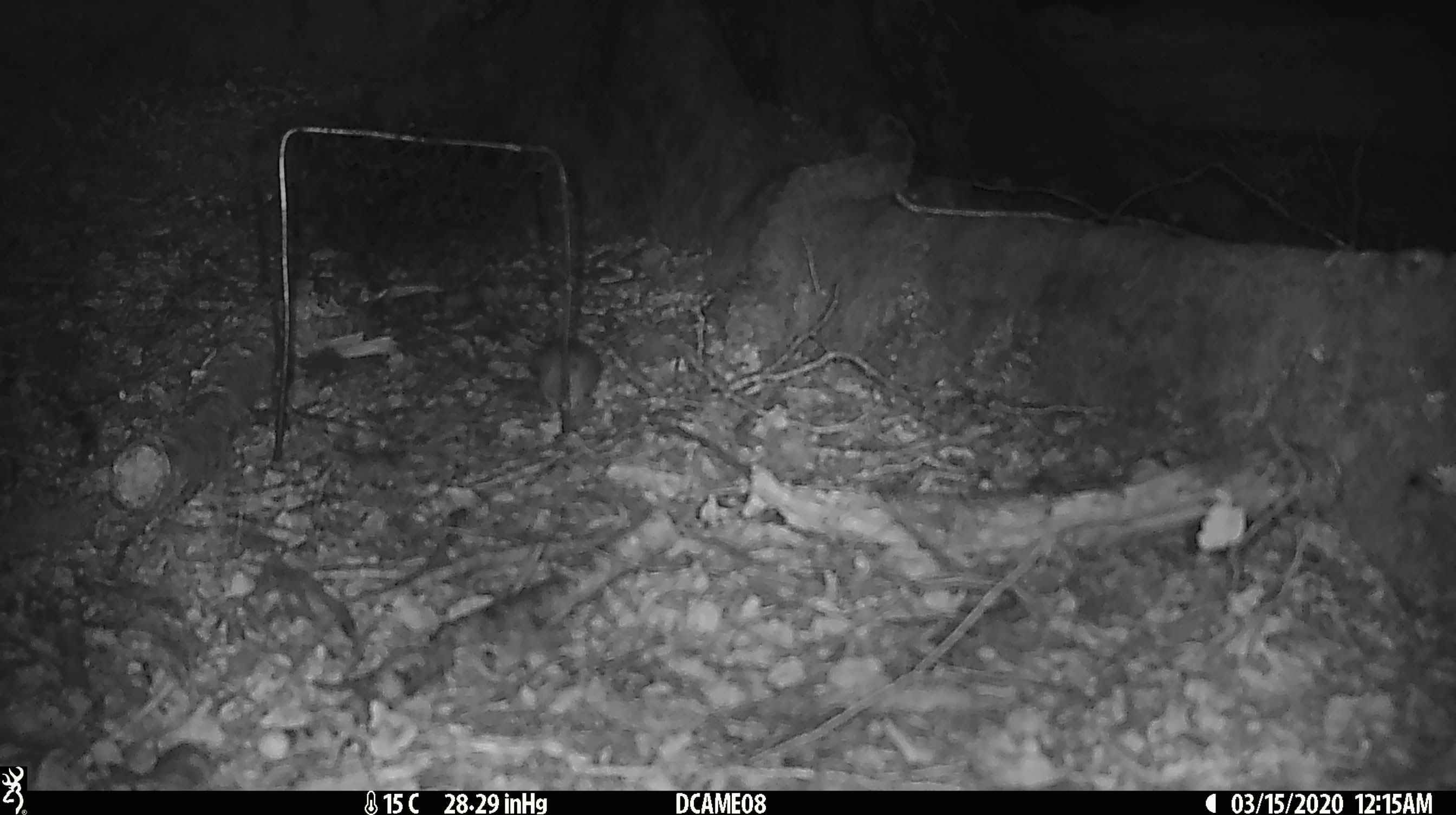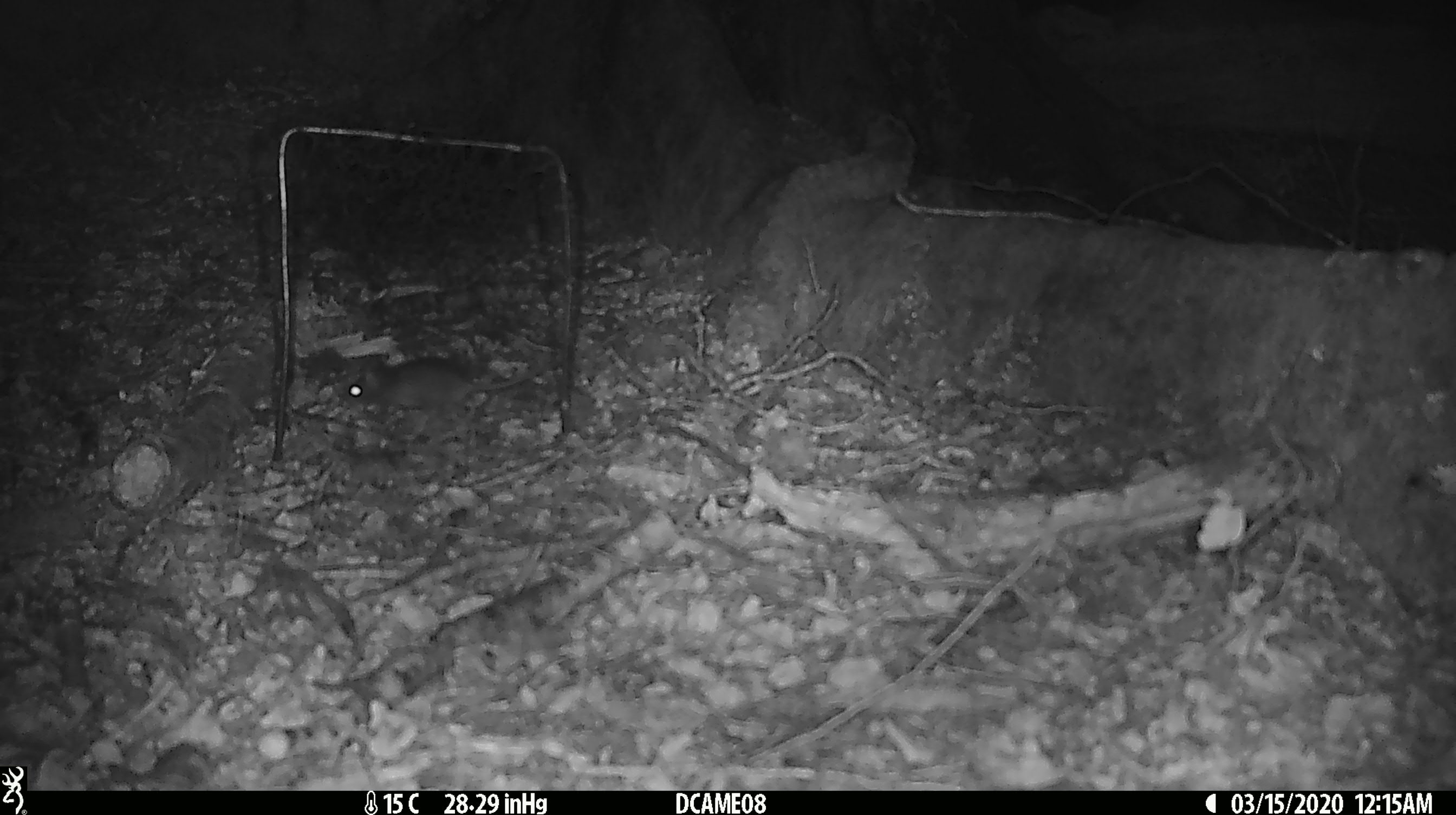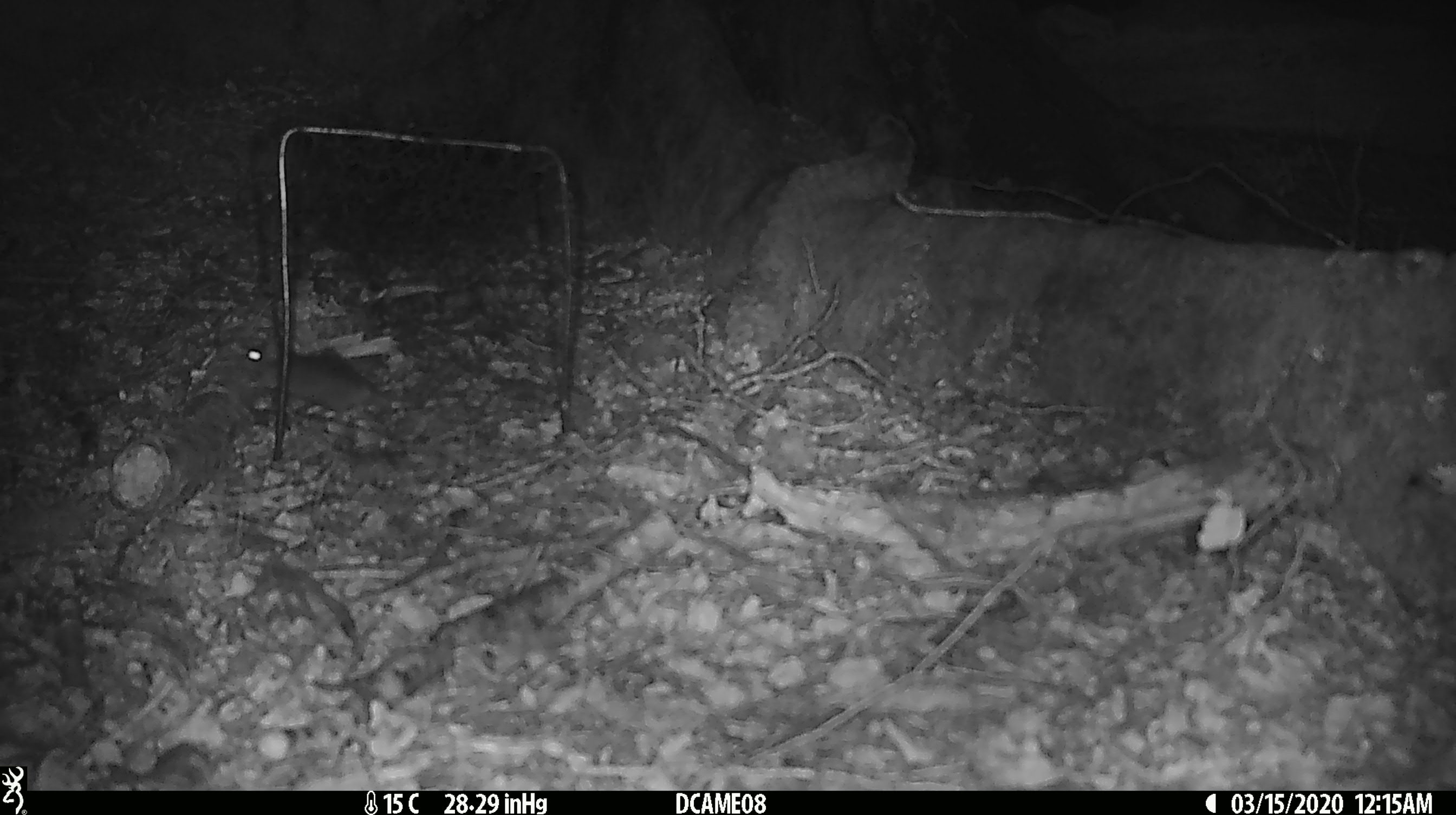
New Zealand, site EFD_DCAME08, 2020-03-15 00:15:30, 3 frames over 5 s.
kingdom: Animalia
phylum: Chordata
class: Mammalia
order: Rodentia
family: Muridae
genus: Mus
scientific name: Mus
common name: mouse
Mouse (Mus).